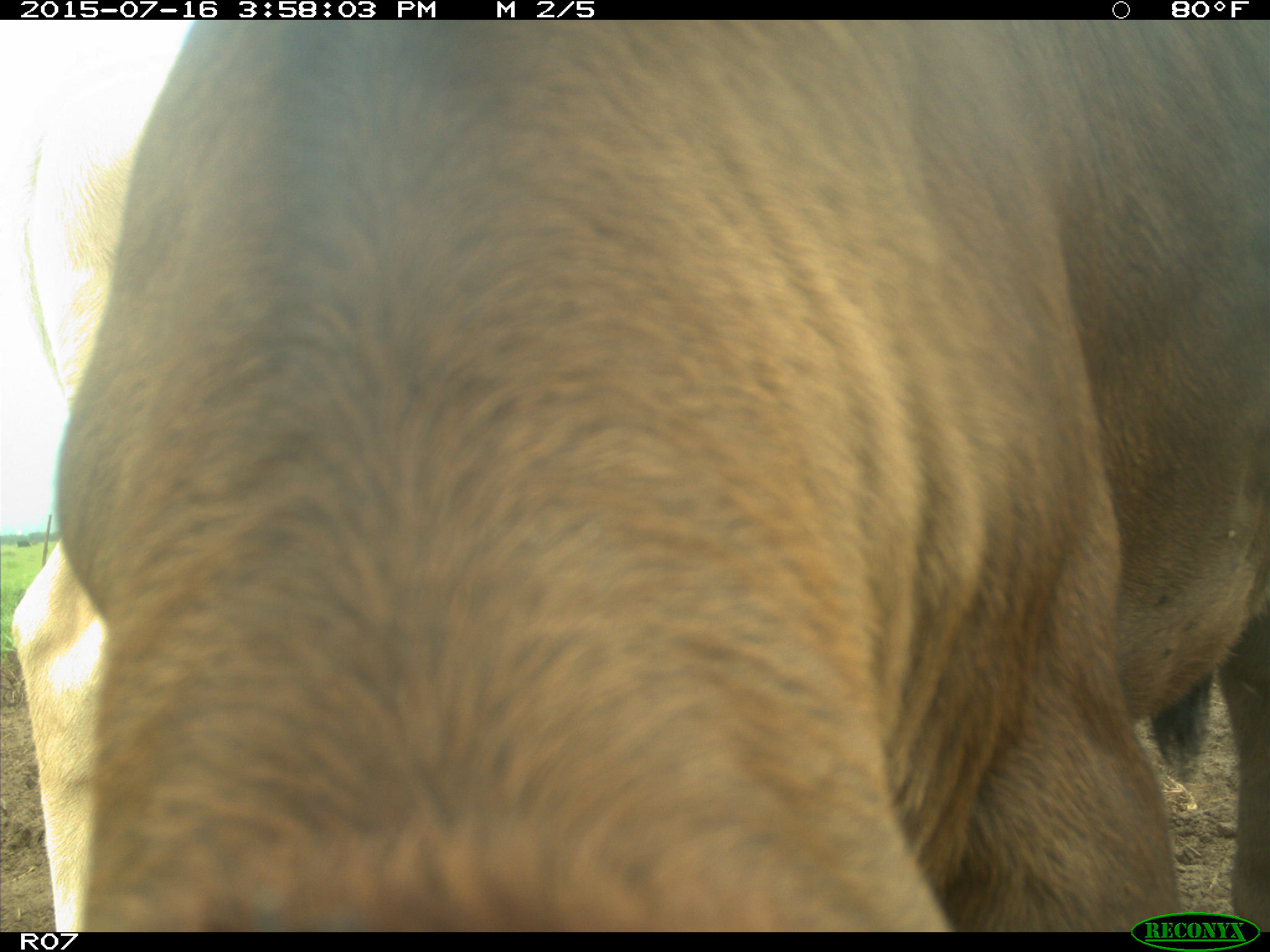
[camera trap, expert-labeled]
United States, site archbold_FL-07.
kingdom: Animalia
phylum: Chordata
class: Mammalia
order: Artiodactyla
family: Bovidae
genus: Bos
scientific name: Bos taurus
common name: domestic cow